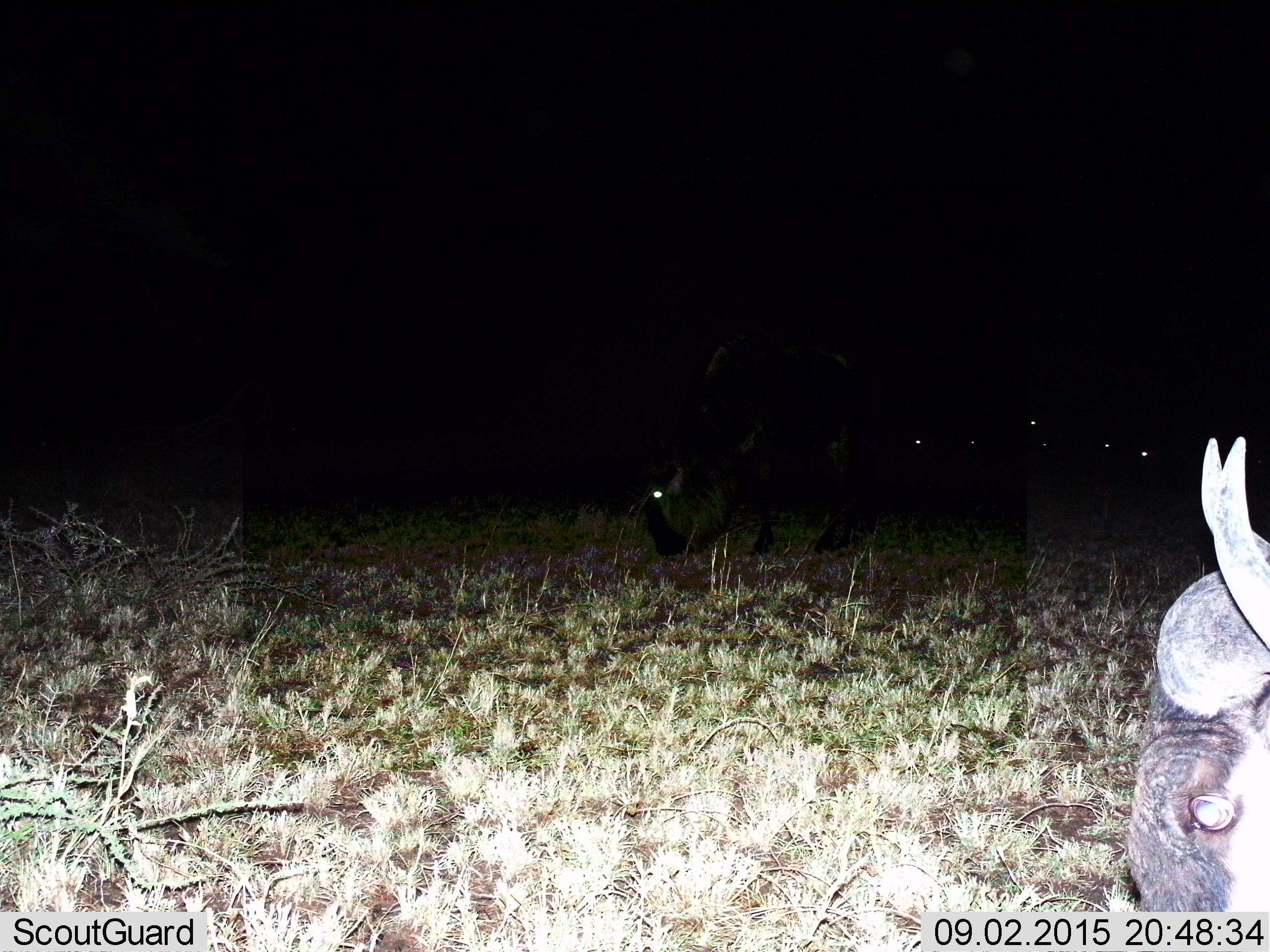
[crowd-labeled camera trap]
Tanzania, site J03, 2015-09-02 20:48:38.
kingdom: Animalia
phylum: Chordata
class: Mammalia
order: Artiodactyla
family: Bovidae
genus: Connochaetes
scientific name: Connochaetes taurinus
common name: blue wildebeest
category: wildebeest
Wildebeest (blue wildebeest) (Connochaetes taurinus), count 2. Behavior (volunteer vote fractions): standing 33%, resting 0%, moving 17%, interacting 0%. Young present (vote fraction): 0%. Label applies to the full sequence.